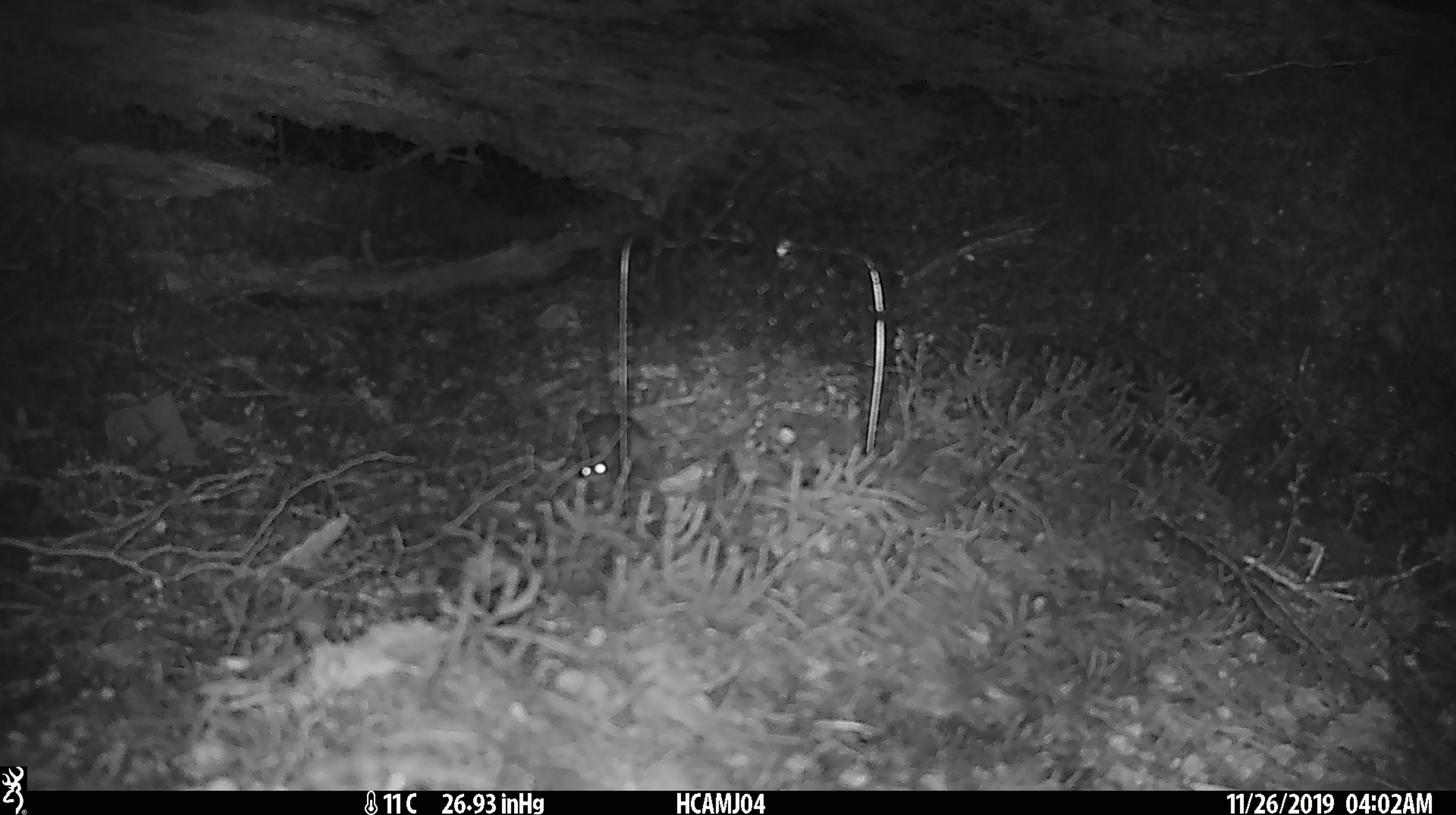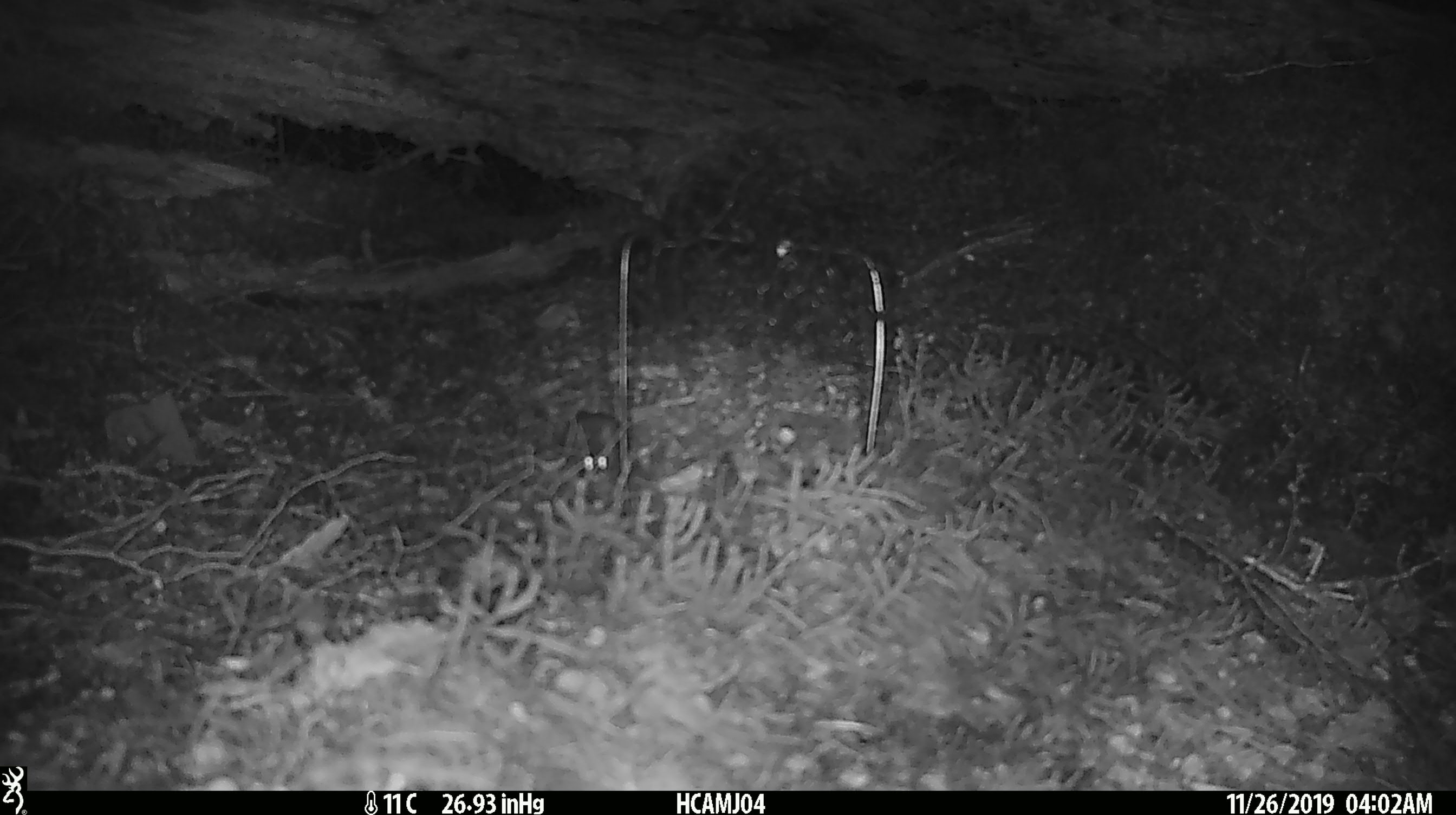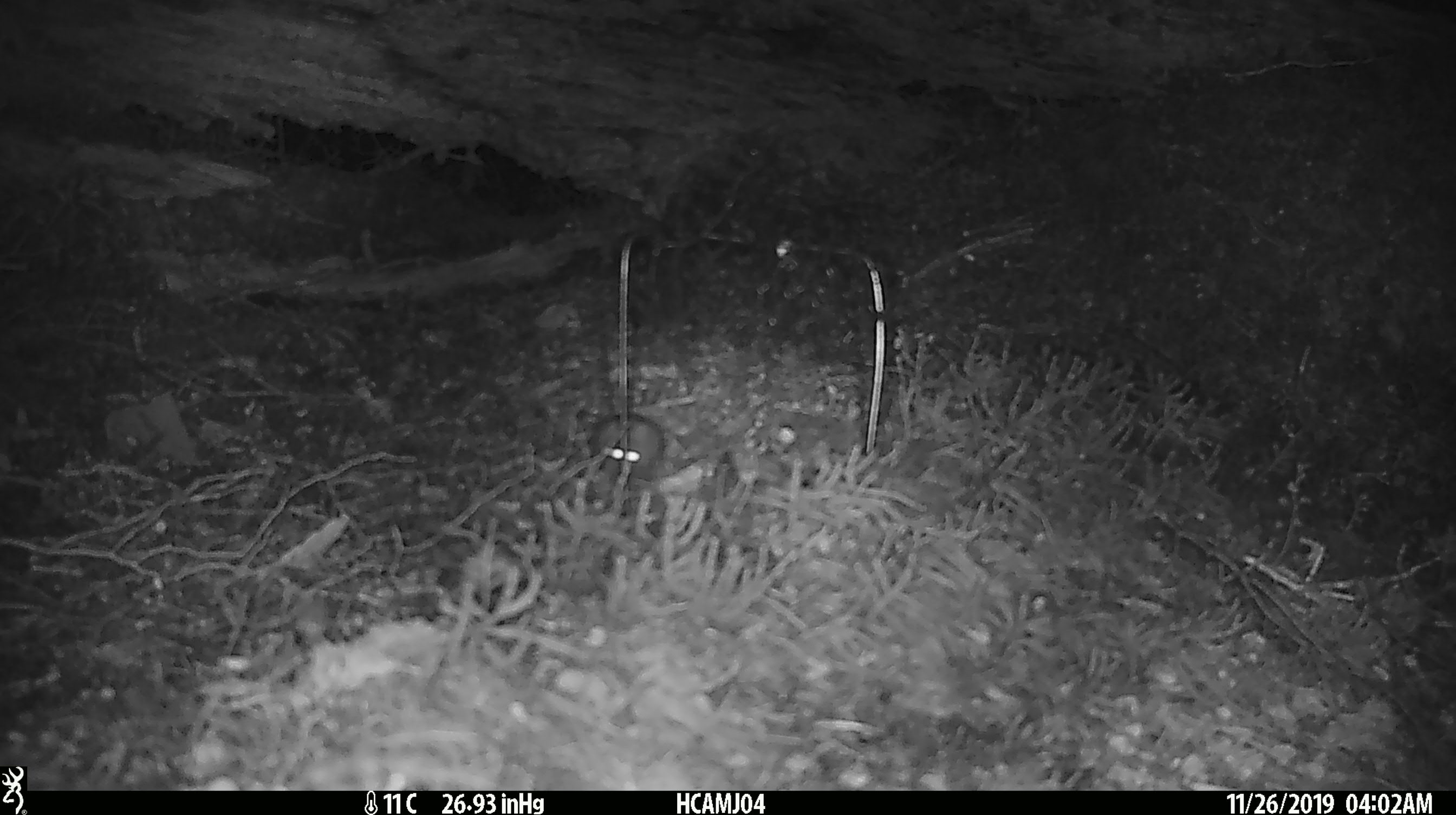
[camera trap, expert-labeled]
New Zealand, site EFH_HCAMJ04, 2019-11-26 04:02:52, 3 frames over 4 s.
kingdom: Animalia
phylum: Chordata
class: Mammalia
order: Rodentia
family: Muridae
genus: Mus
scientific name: Mus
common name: mouse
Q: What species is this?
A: Mouse (Mus).